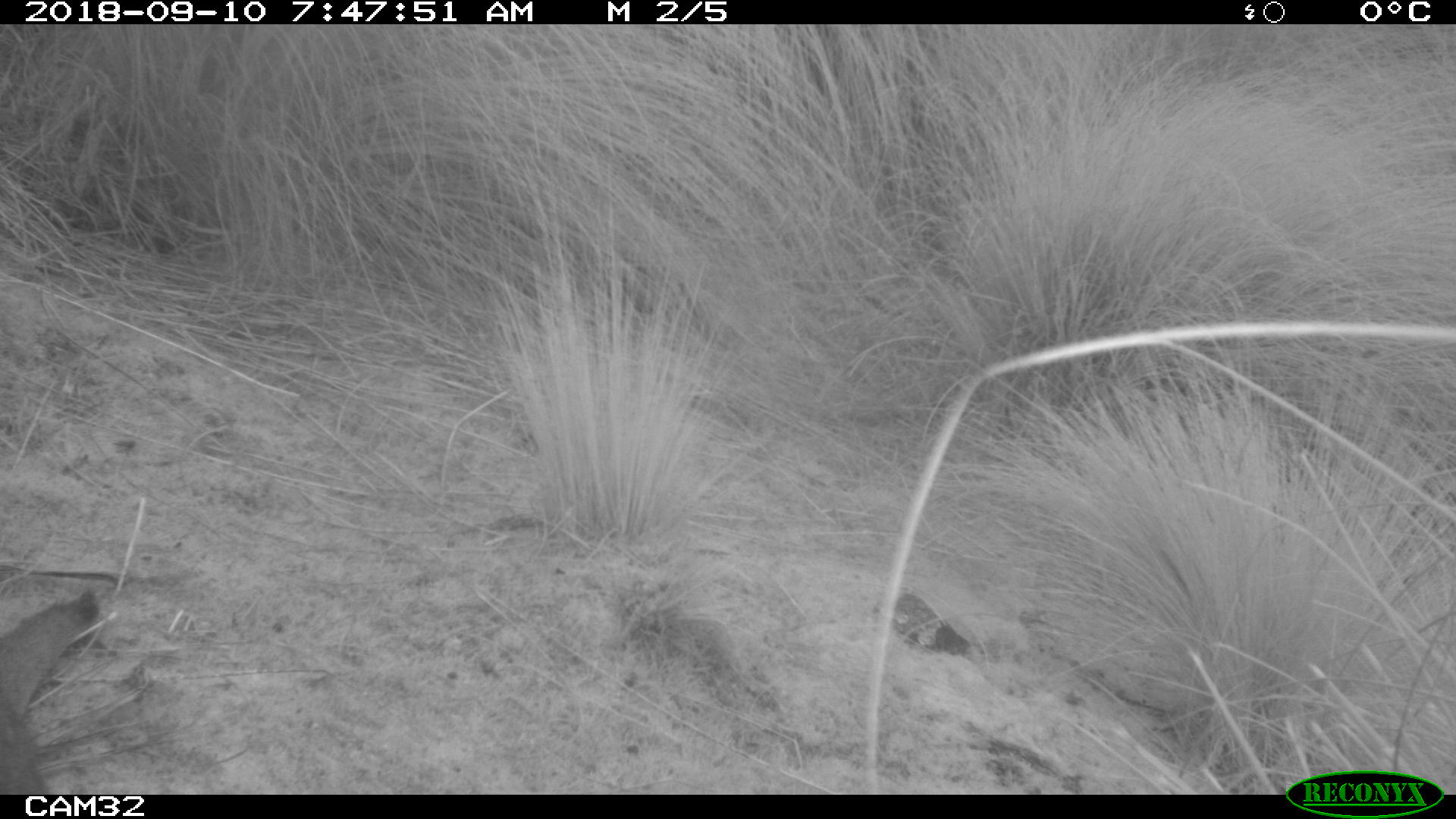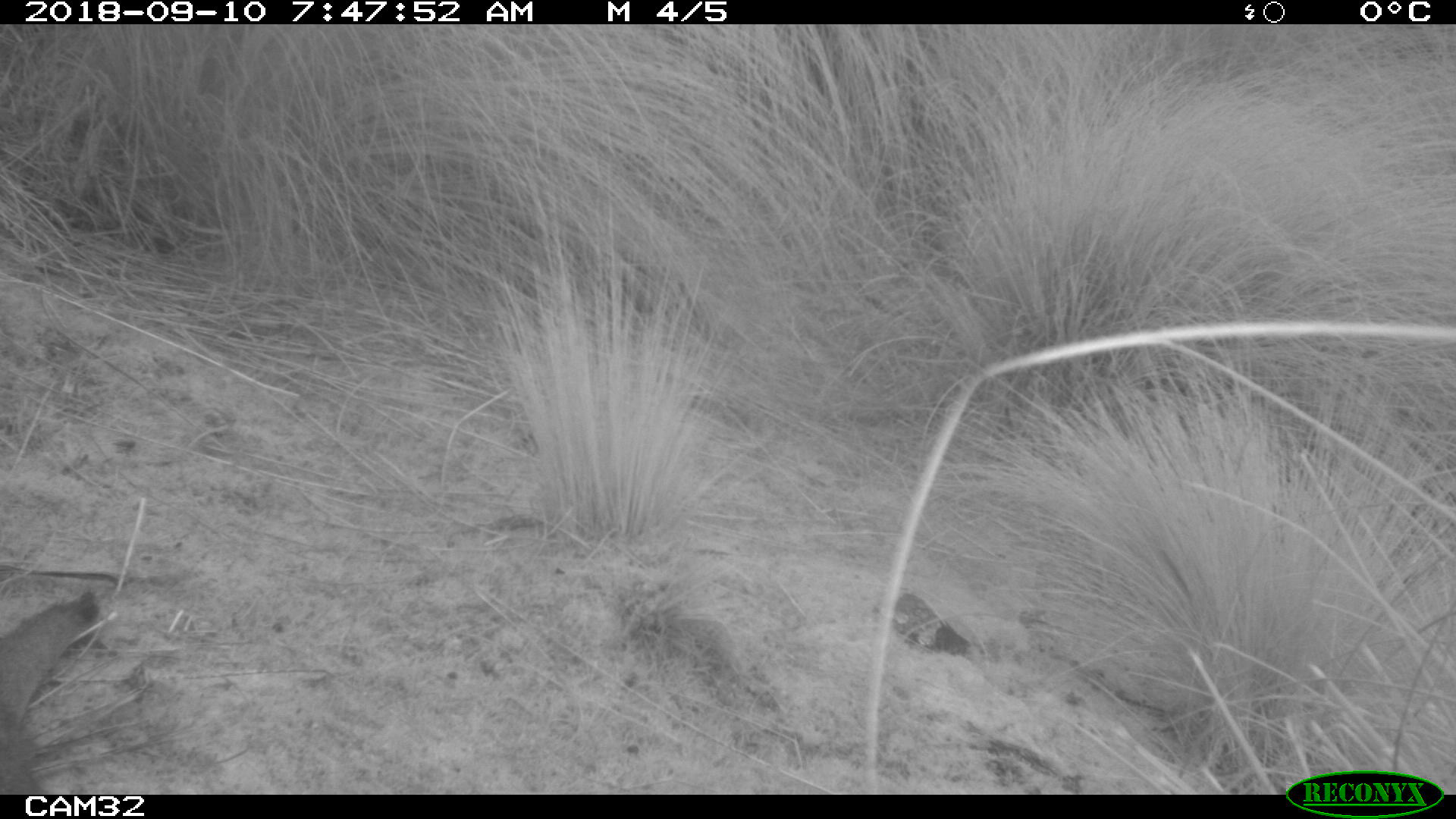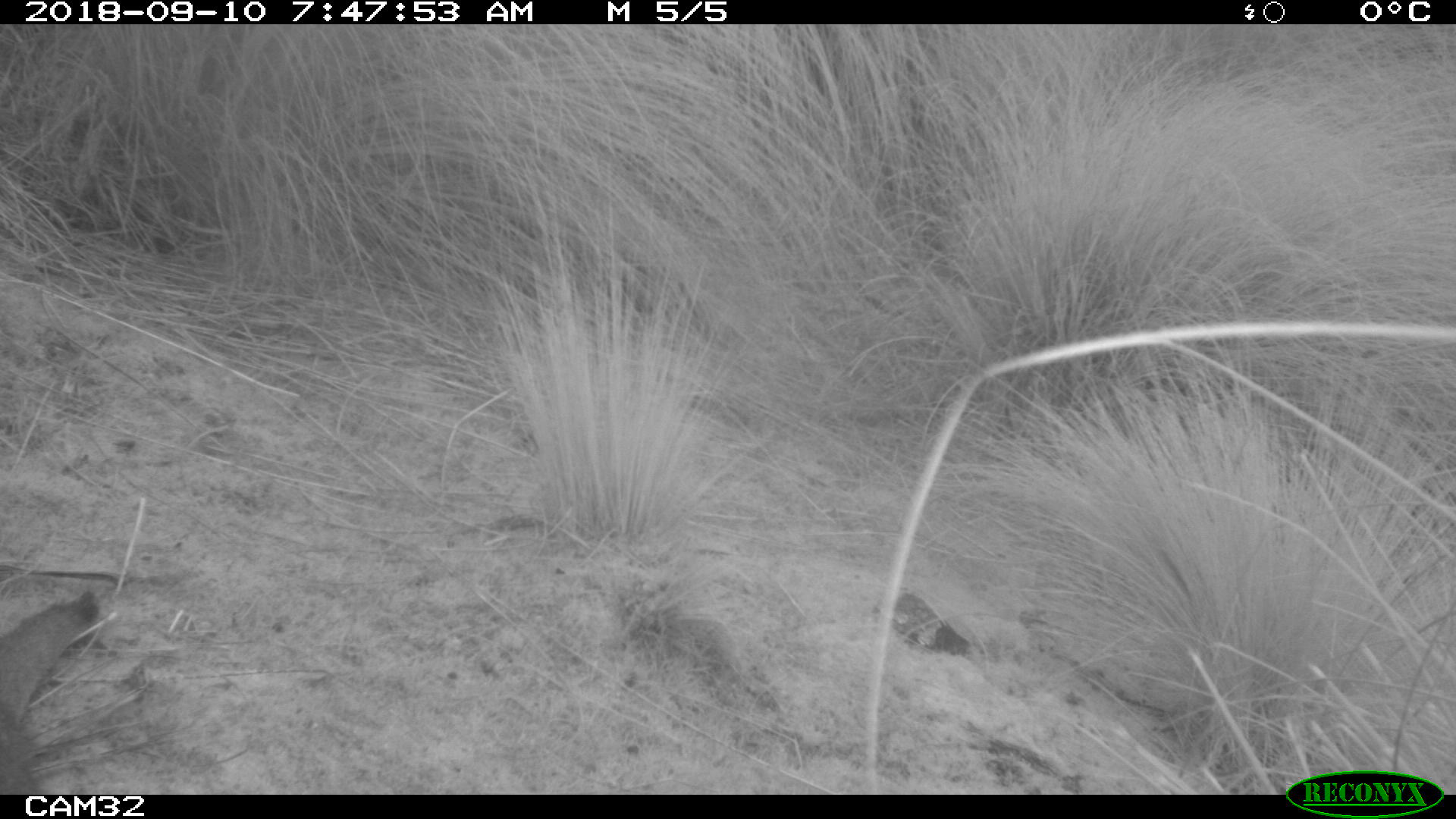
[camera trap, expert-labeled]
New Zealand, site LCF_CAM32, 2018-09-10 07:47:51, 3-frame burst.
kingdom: Animalia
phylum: Chordata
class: Mammalia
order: Diprotodontia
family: Macropodidae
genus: Notamacropus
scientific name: Notamacropus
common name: wallaby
Wallaby (Notamacropus).